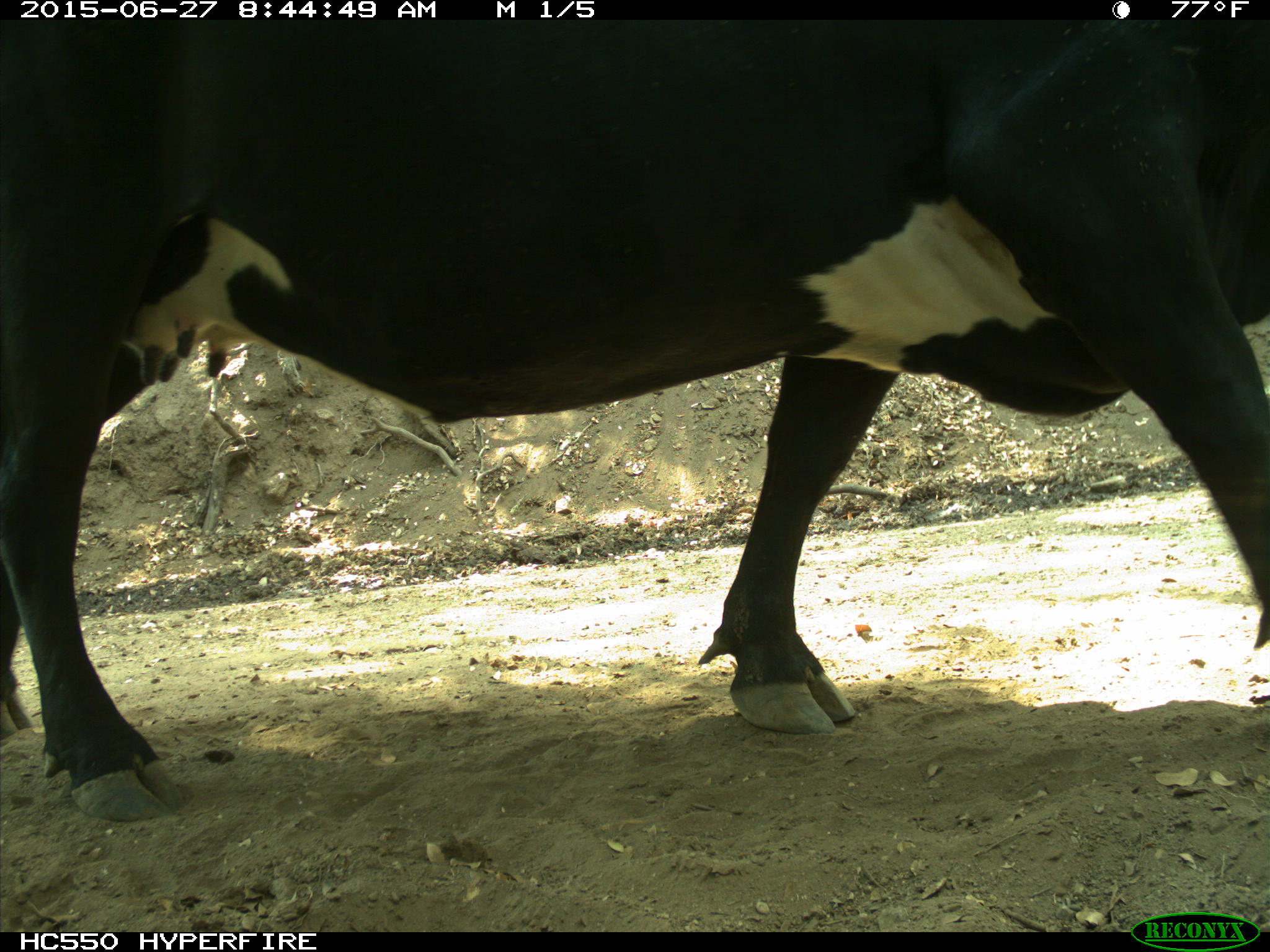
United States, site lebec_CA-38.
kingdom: Animalia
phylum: Chordata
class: Mammalia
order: Artiodactyla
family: Bovidae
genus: Bos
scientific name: Bos taurus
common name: domestic cow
Bos taurus (domestic cow).